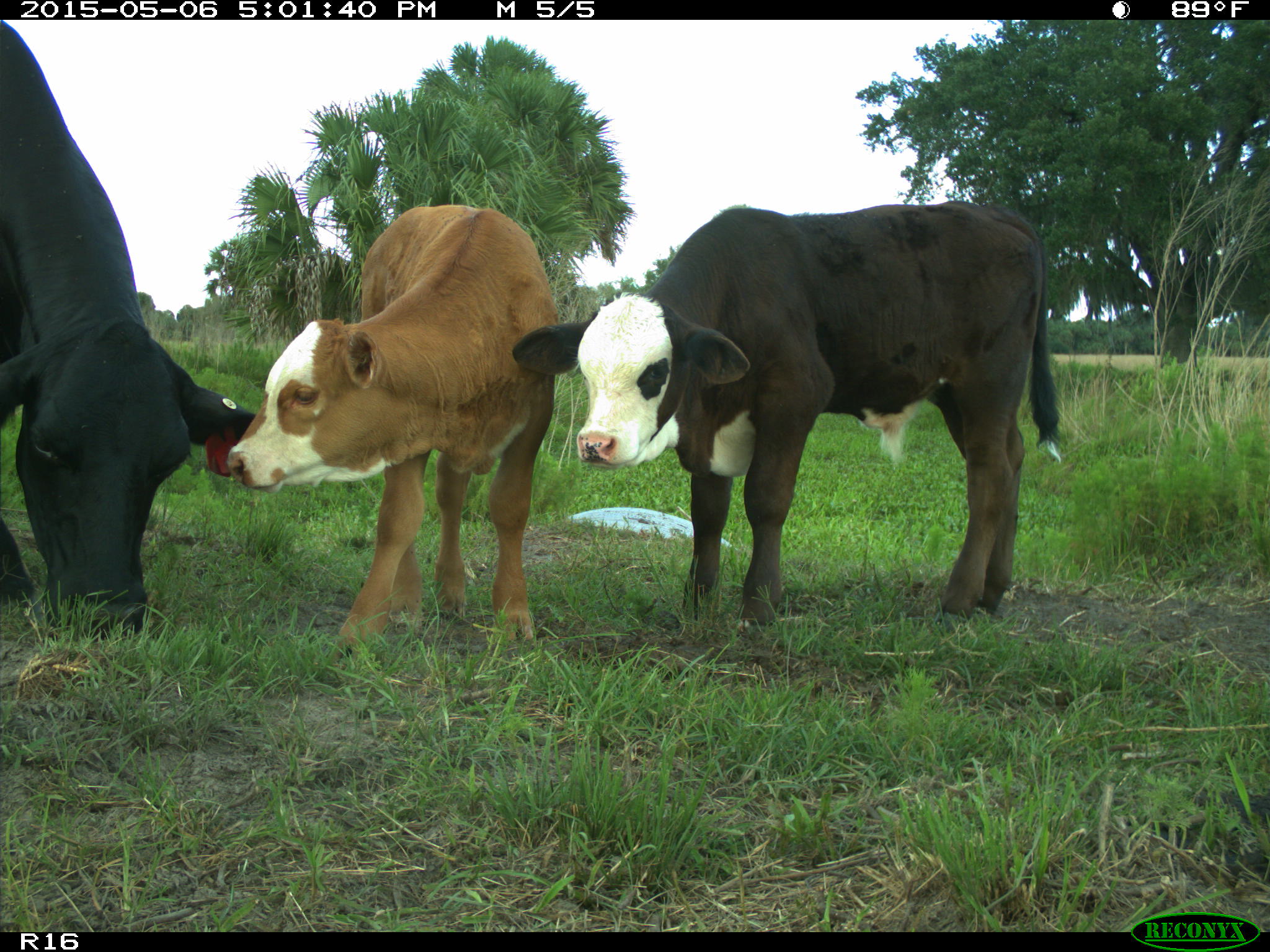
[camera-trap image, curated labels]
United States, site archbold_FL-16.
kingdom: Animalia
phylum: Chordata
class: Mammalia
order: Artiodactyla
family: Bovidae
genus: Bos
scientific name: Bos taurus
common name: domestic cow